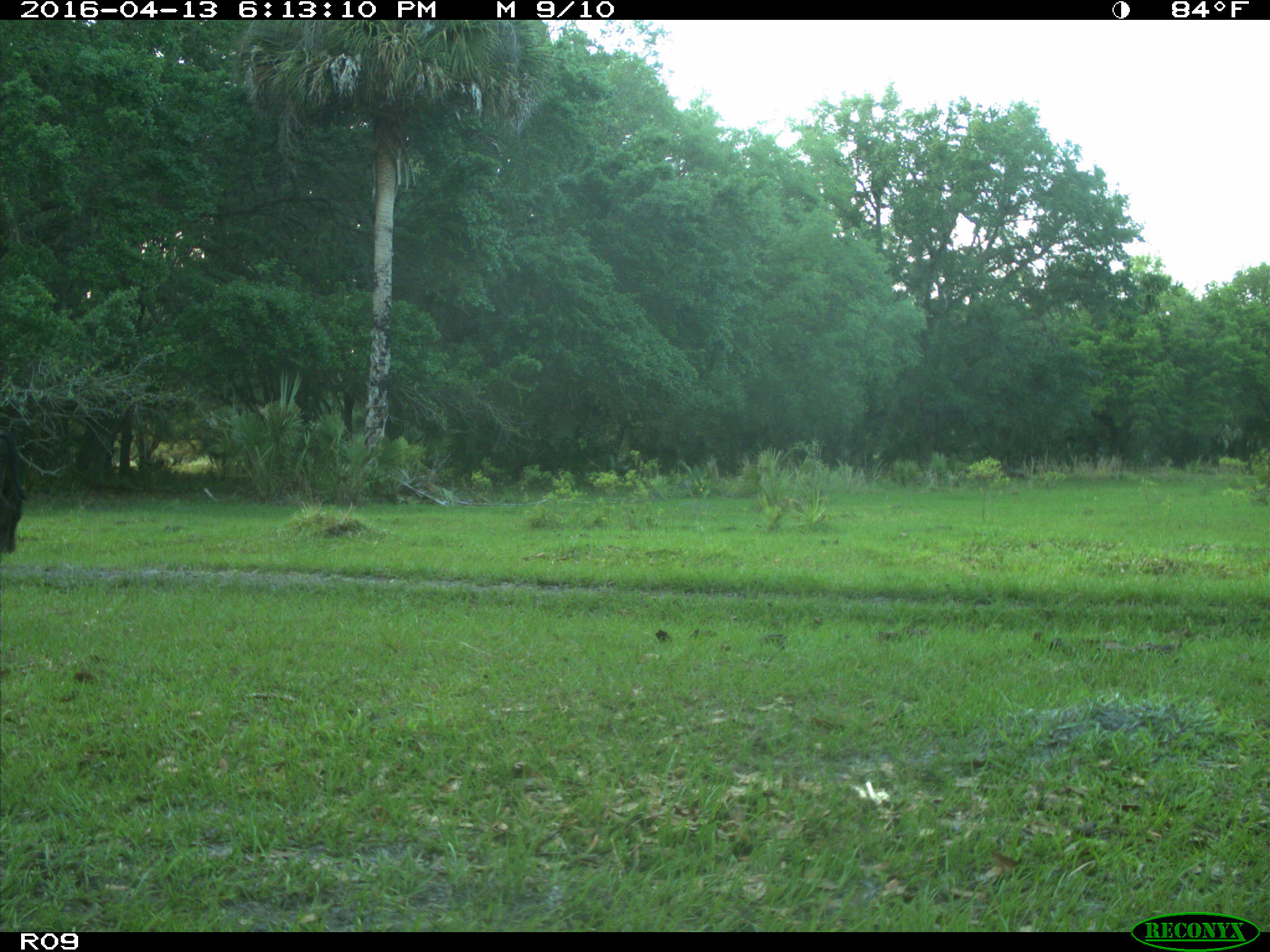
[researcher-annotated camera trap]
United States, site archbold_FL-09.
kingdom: Animalia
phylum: Chordata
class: Mammalia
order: Artiodactyla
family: Bovidae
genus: Bos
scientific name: Bos taurus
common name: domestic cow